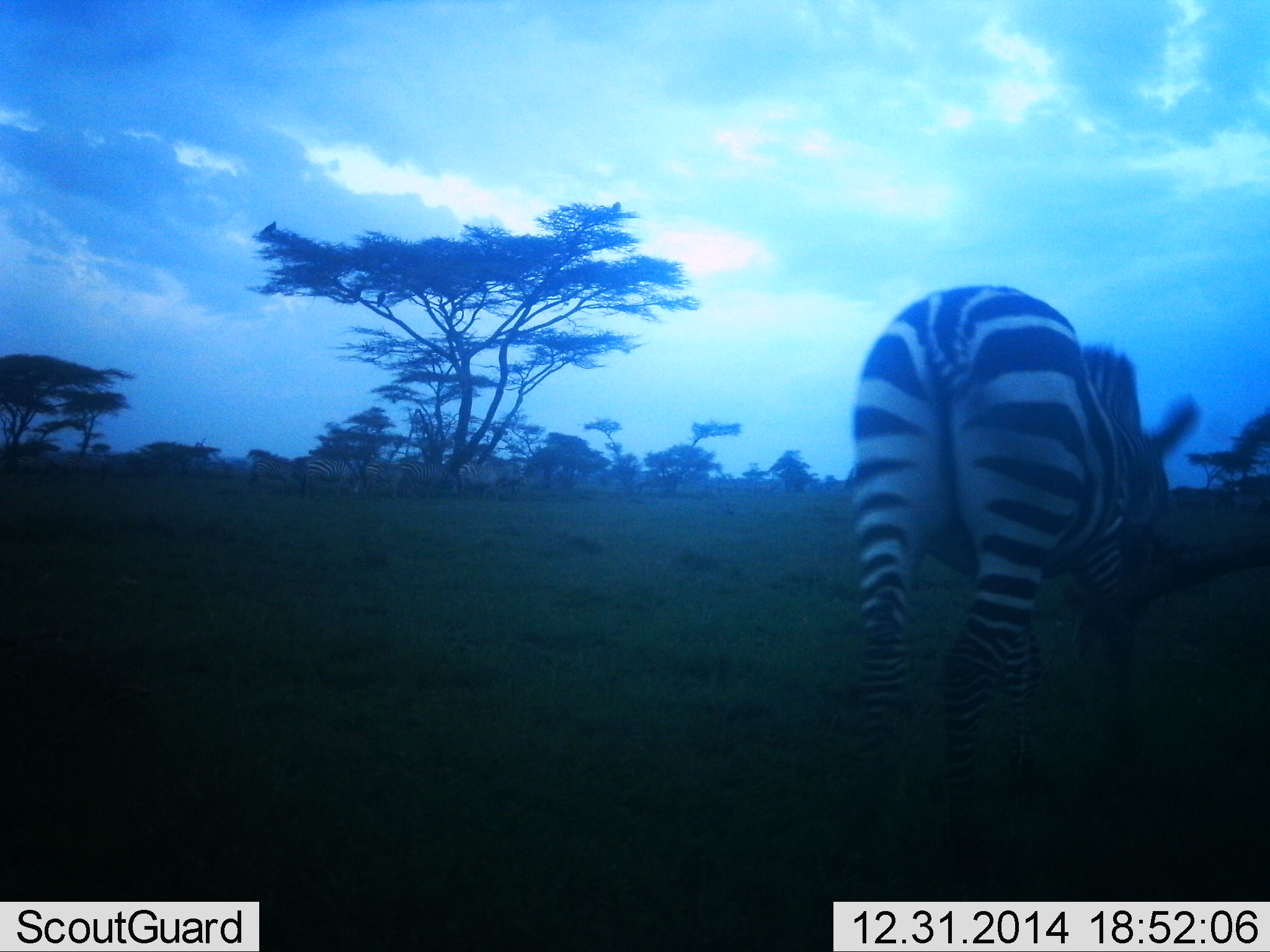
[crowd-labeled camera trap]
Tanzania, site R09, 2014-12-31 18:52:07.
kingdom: Animalia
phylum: Chordata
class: Mammalia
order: Perissodactyla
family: Equidae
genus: Equus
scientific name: Equus quagga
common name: plains zebra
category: zebra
Zebra (plains zebra) (Equus quagga), count 1. Behavior (volunteer vote fractions): standing 50%, resting 10%, moving 30%, interacting 10%. Young present (vote fraction): 0%. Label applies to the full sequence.